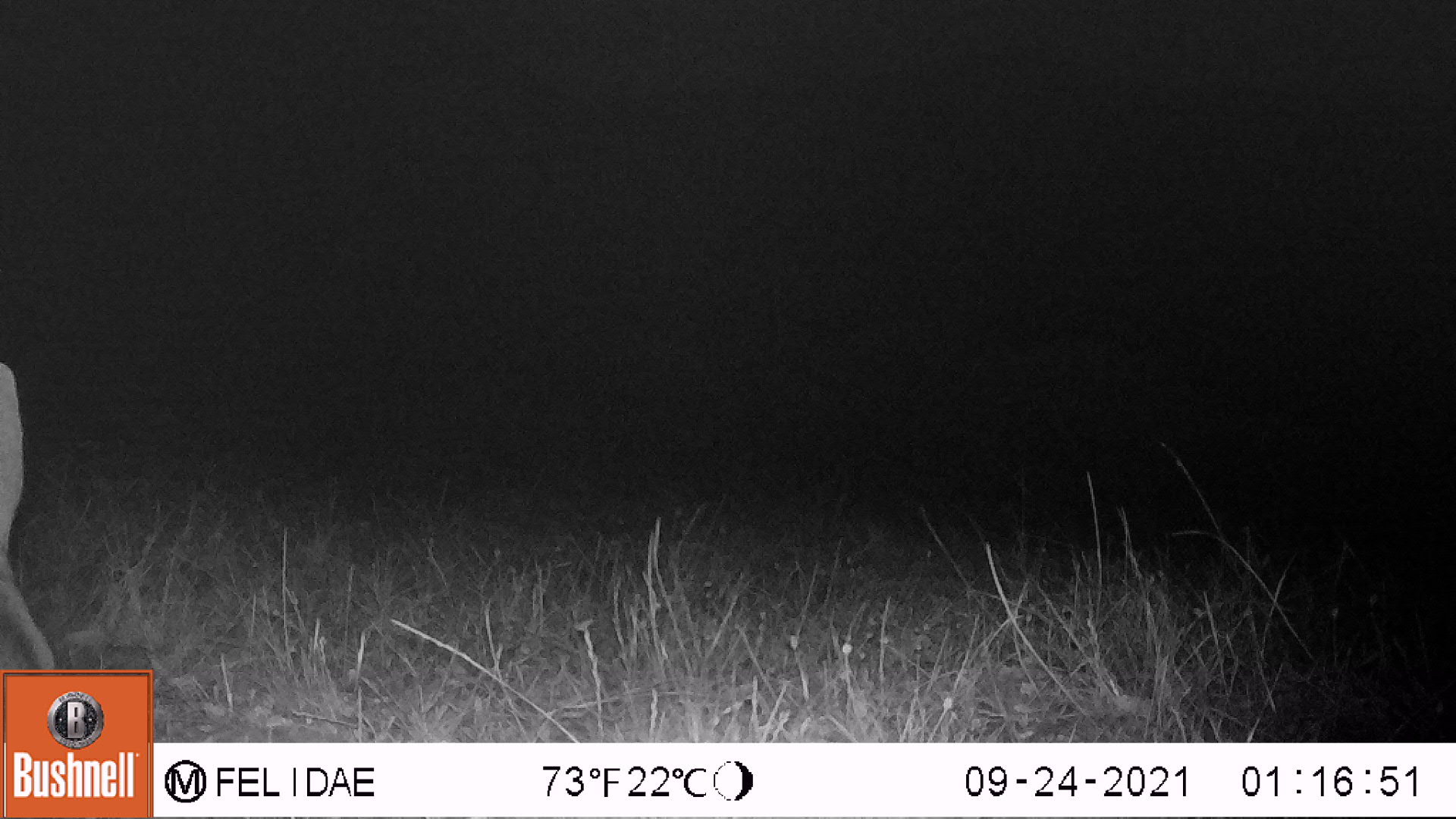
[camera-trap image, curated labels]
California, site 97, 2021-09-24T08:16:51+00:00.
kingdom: Animalia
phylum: Chordata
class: Mammalia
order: Artiodactyla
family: Cervidae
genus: Odocoileus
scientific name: Odocoileus hemionus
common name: mule deer